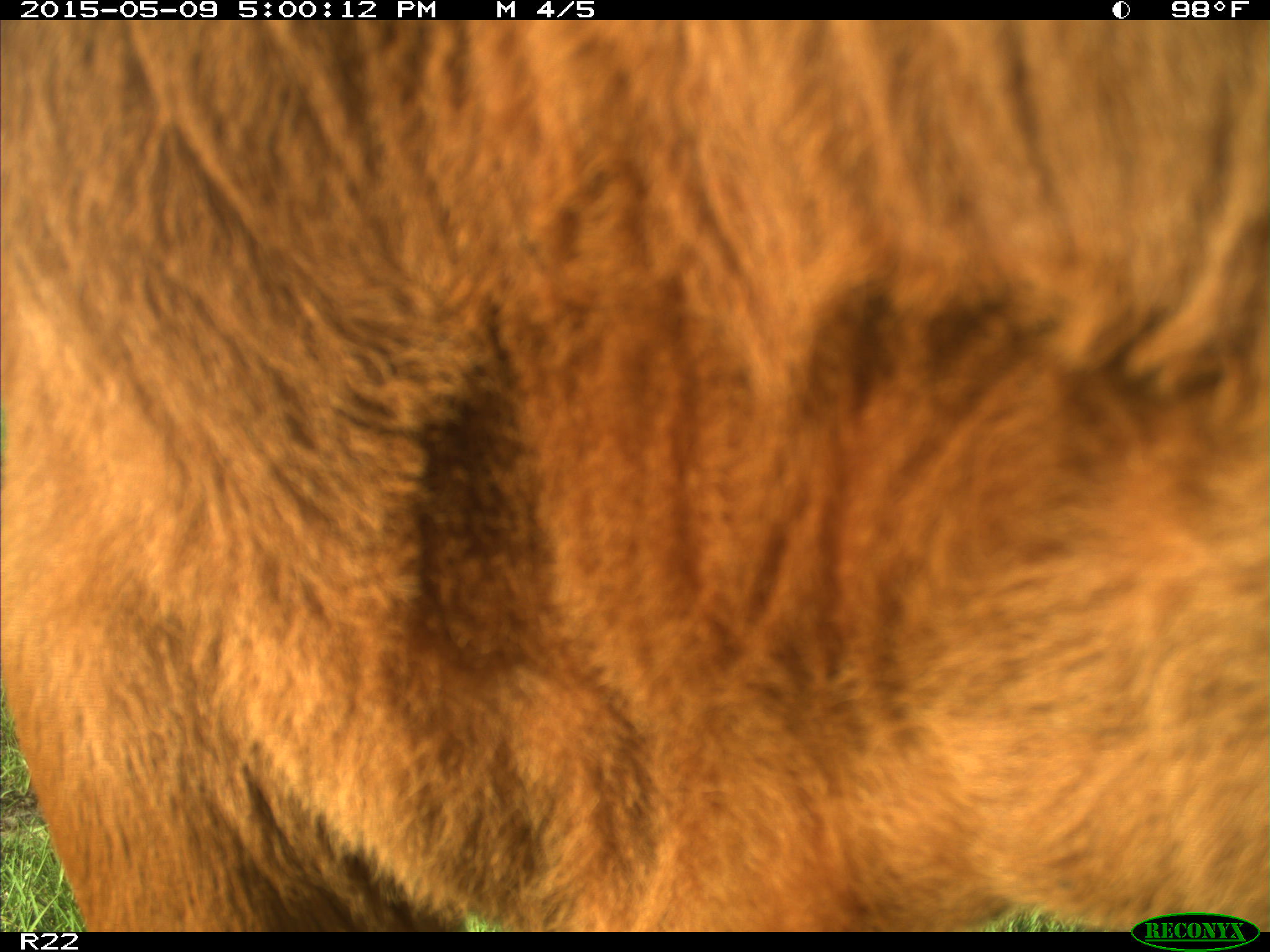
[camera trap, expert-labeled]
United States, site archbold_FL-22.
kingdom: Animalia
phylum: Chordata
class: Mammalia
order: Artiodactyla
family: Bovidae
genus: Bos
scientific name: Bos taurus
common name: domestic cow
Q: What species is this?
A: Bos taurus (domestic cow).